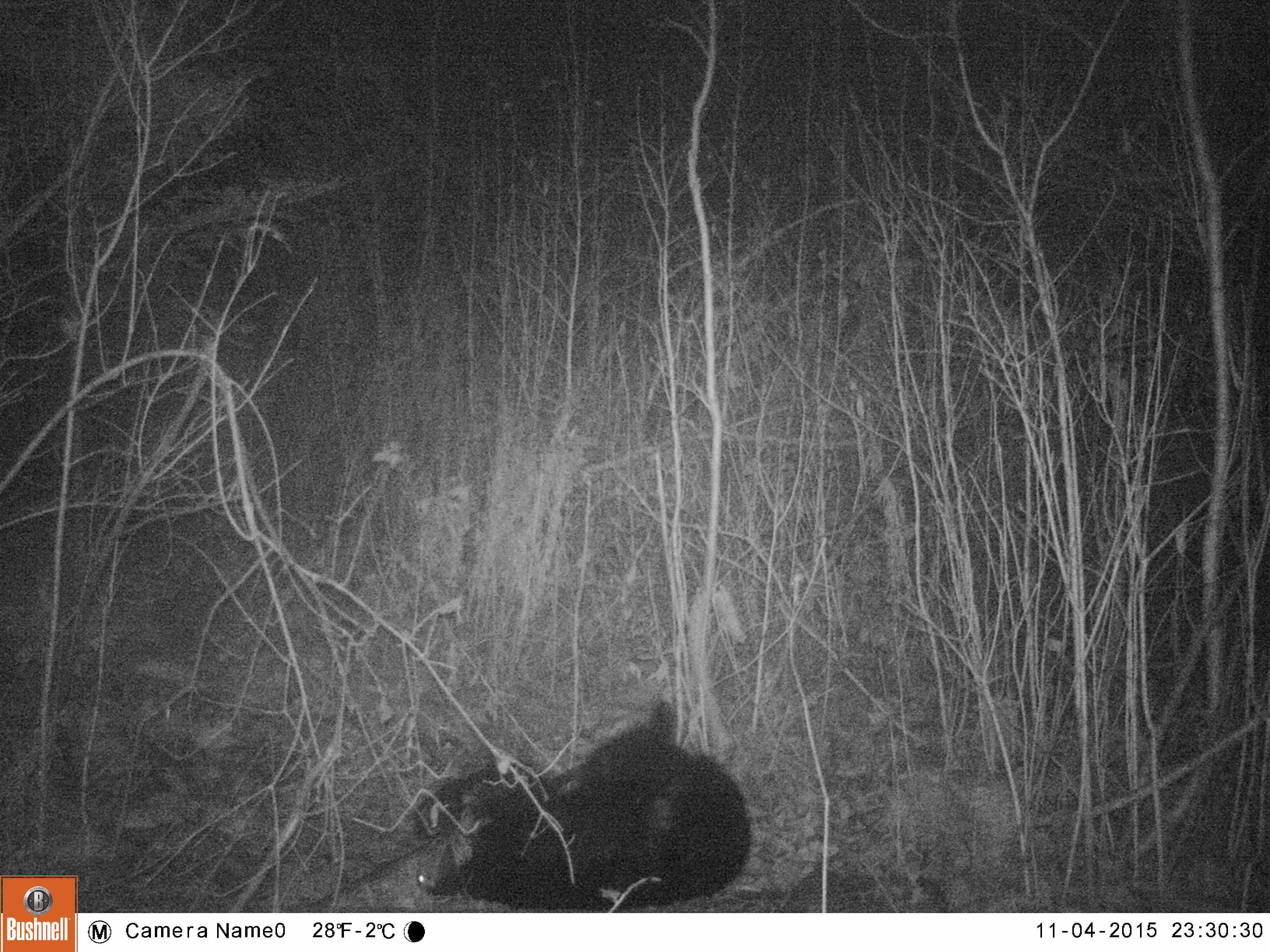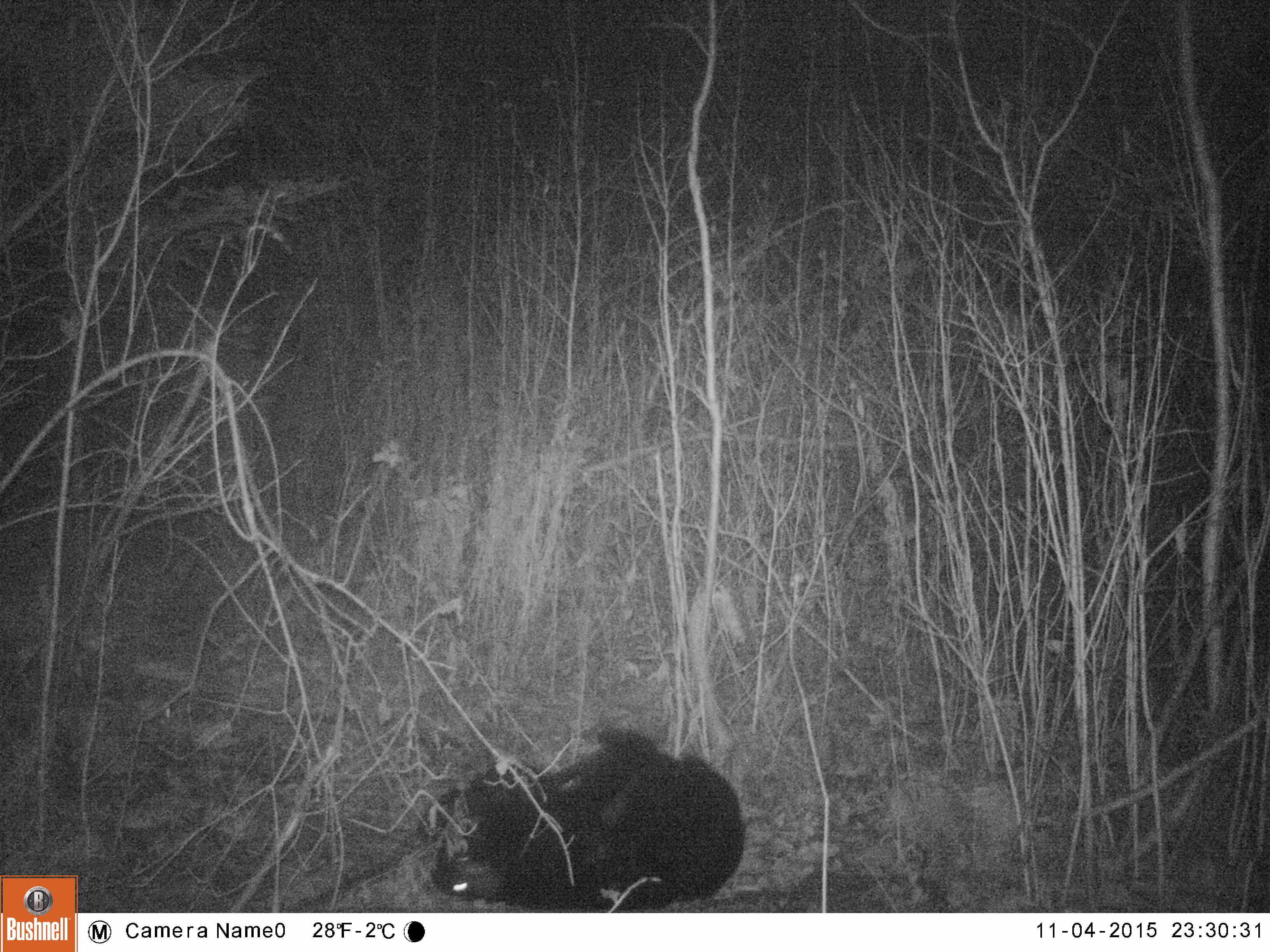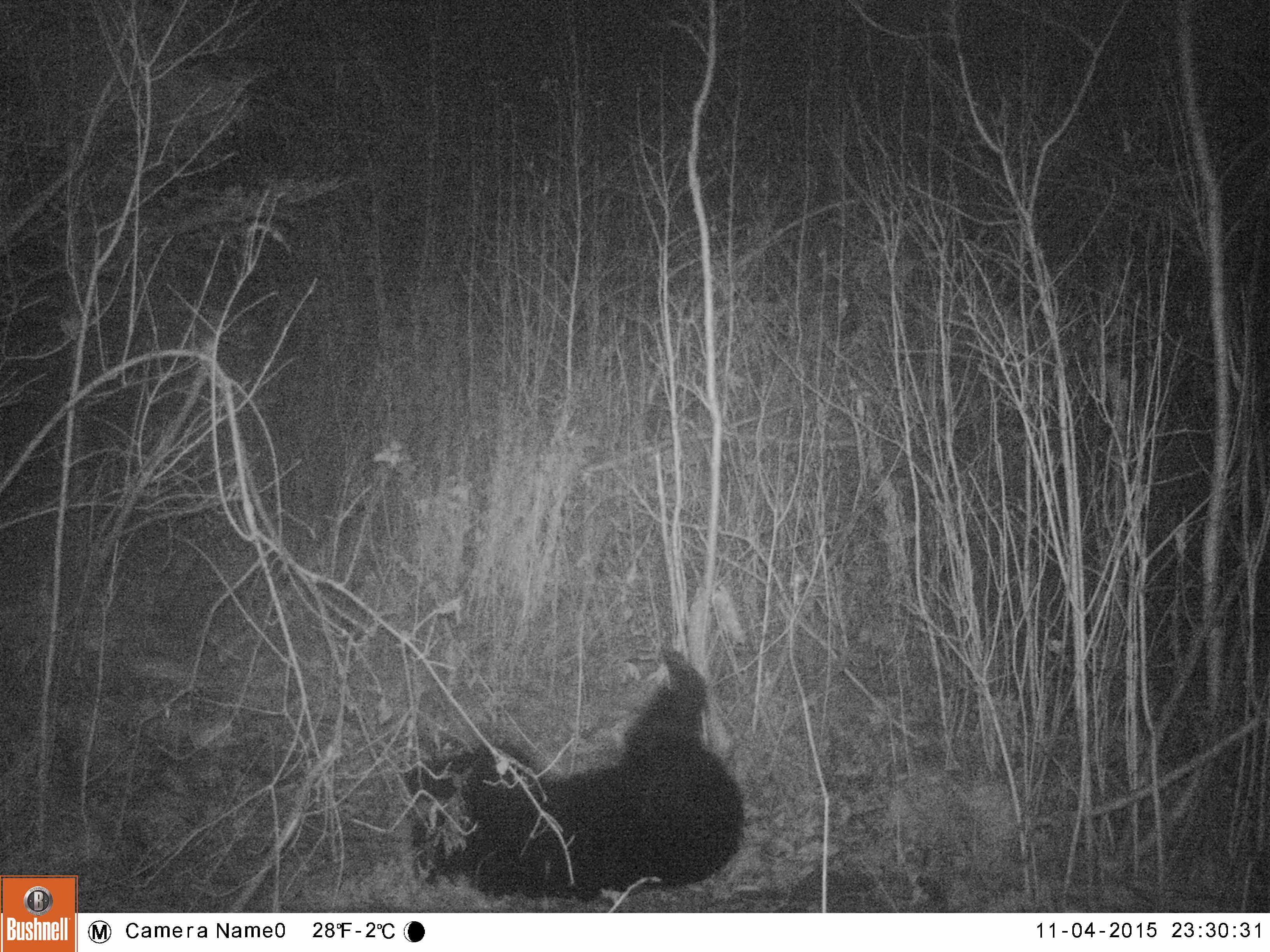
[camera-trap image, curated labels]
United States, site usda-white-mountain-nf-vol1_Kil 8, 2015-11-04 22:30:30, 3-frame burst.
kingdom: Animalia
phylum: Chordata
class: Mammalia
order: Carnivora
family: Ursidae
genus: Ursus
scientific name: Ursus americanus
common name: black bear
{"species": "black bear (Ursus americanus)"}